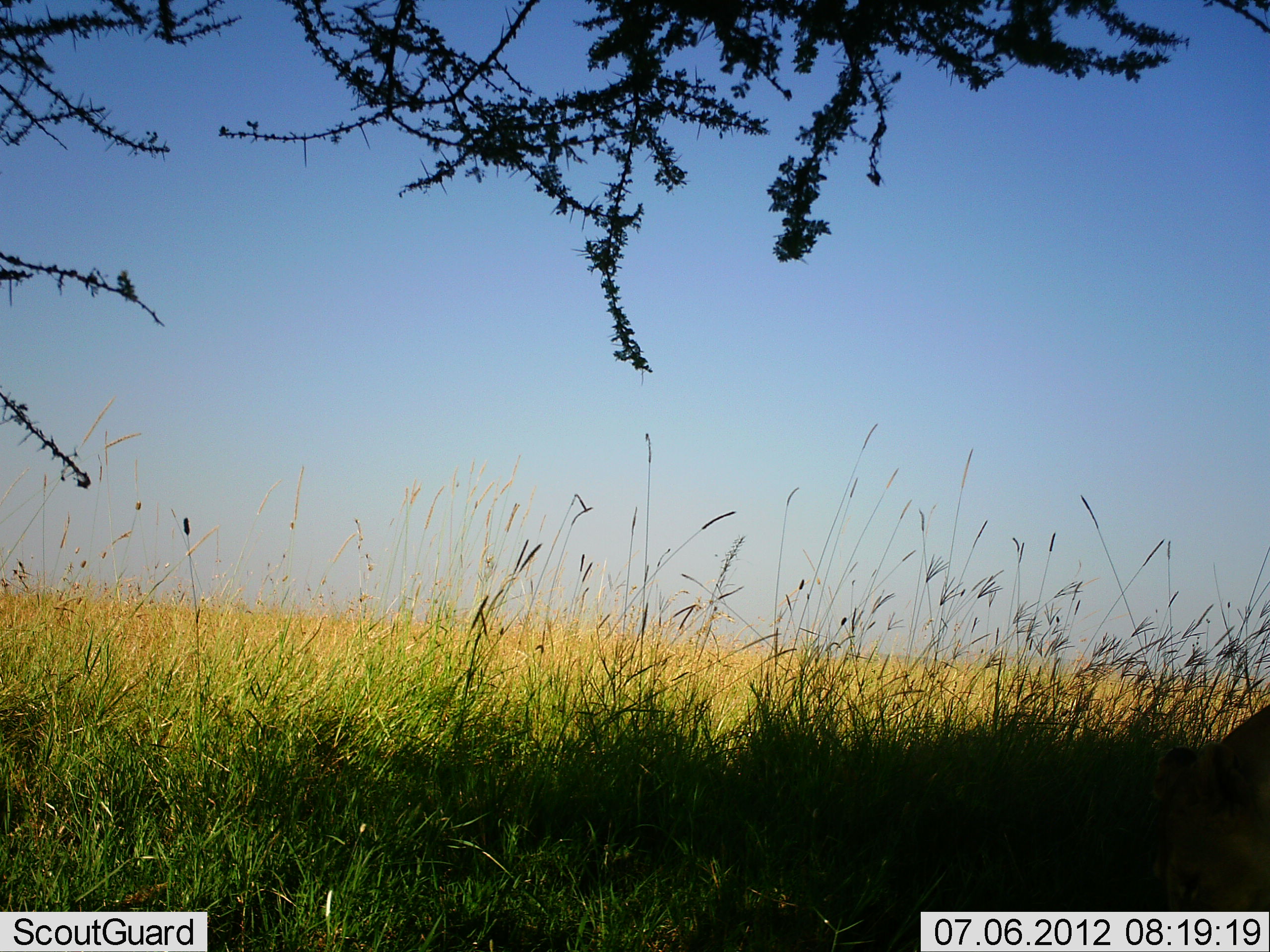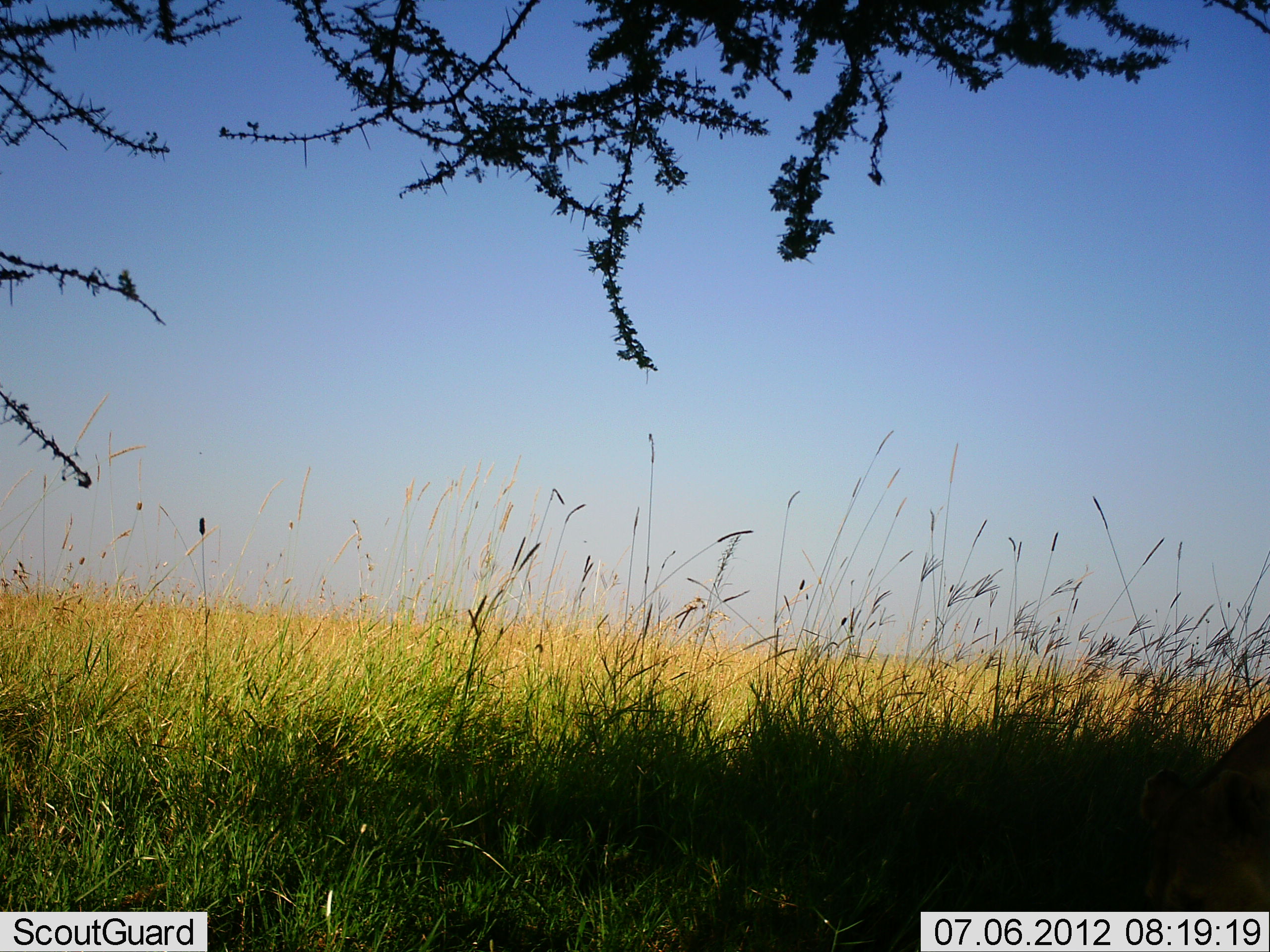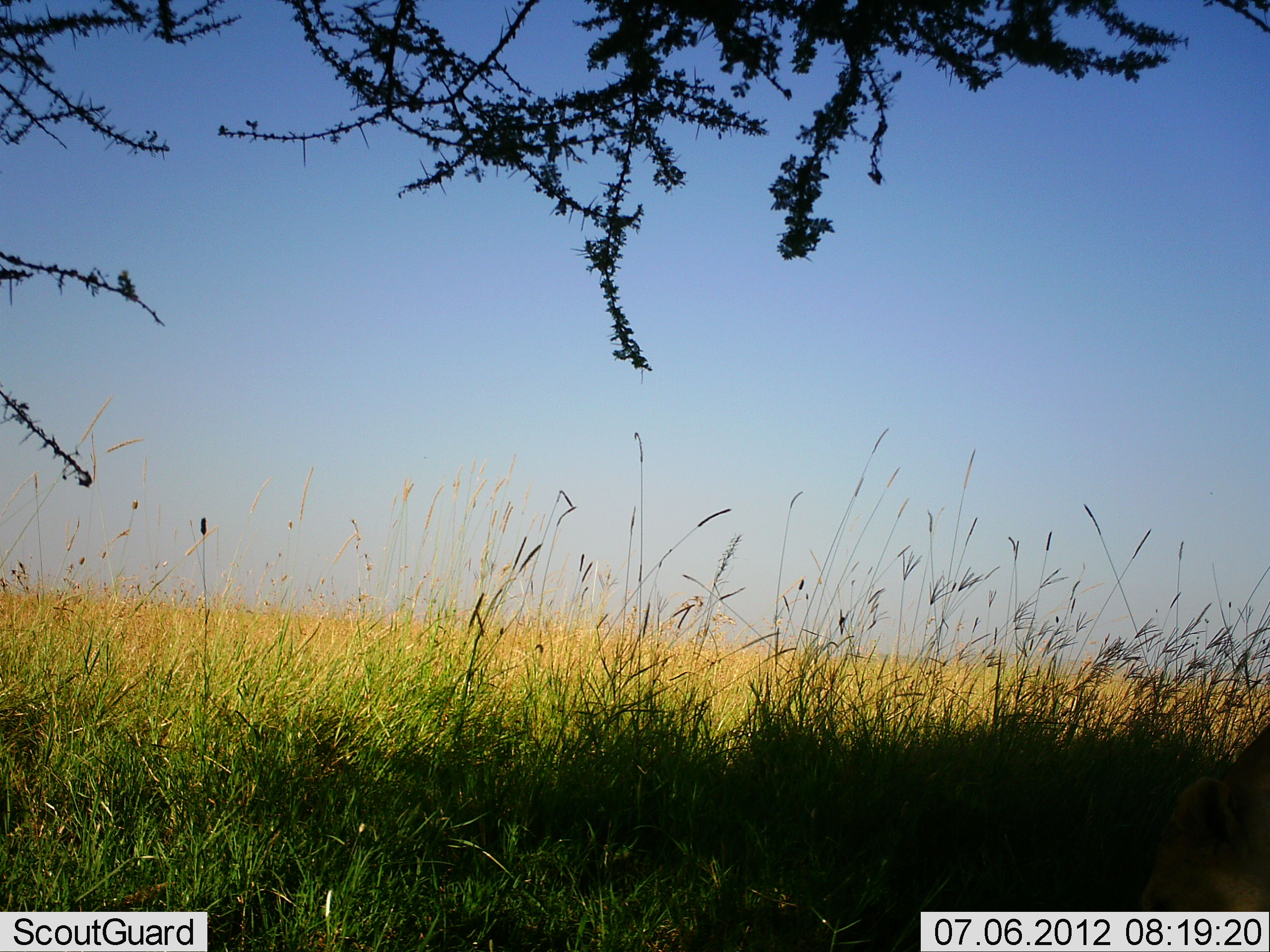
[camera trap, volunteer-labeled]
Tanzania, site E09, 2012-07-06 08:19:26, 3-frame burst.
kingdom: Animalia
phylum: Chordata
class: Mammalia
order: Carnivora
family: Felidae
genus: Panthera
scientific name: Panthera leo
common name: lion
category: lionfemale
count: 1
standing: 40%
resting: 20%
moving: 10%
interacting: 0%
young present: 0%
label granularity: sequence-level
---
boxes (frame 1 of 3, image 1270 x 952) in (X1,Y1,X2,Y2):
animal: (1154,703,1270,912)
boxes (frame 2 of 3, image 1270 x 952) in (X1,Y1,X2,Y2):
animal: (1133,709,1270,913)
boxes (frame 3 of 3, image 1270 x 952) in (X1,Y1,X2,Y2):
animal: (1136,722,1270,912)